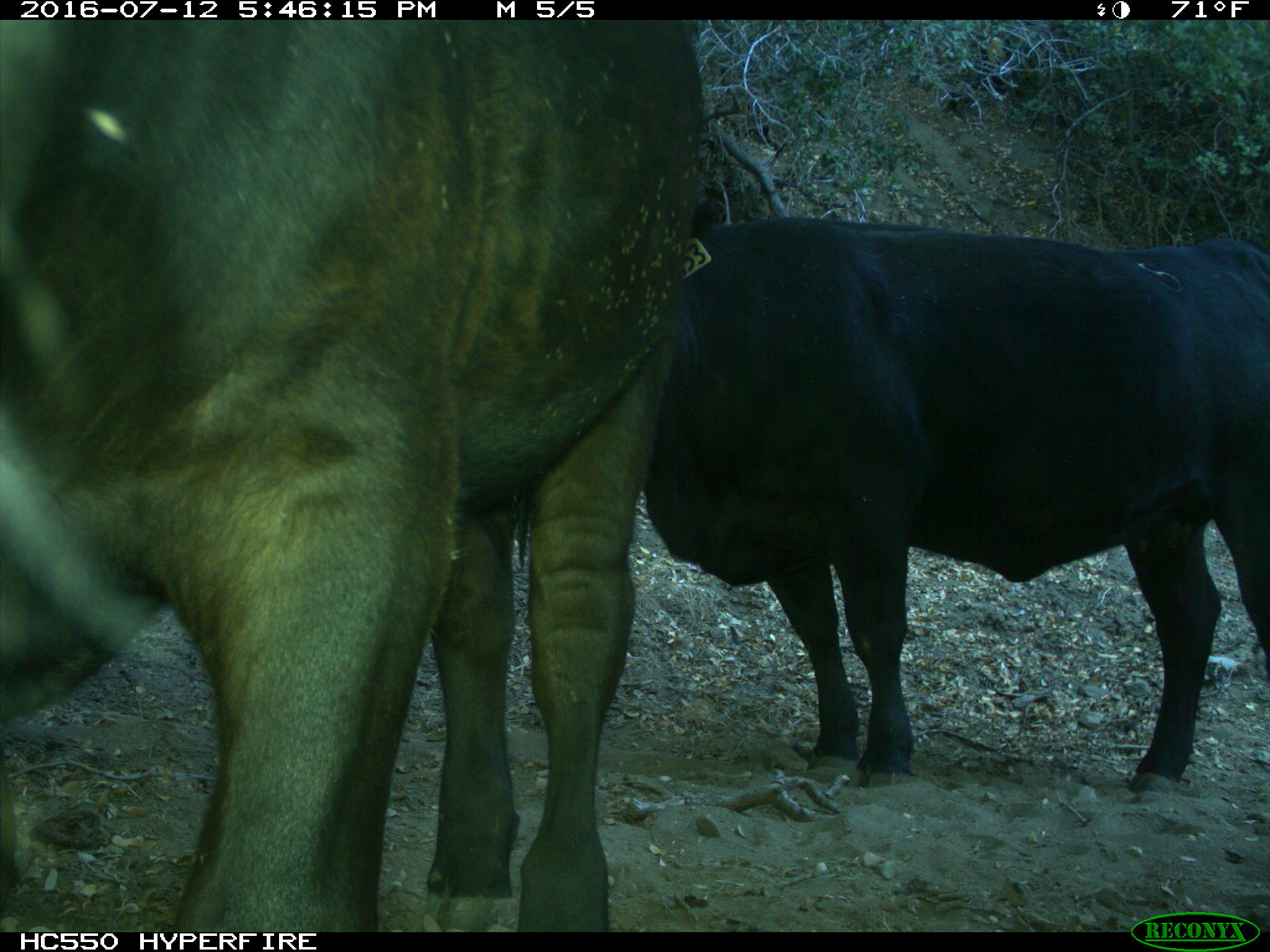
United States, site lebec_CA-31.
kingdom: Animalia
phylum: Chordata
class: Mammalia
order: Artiodactyla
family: Bovidae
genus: Bos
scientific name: Bos taurus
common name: domestic cow